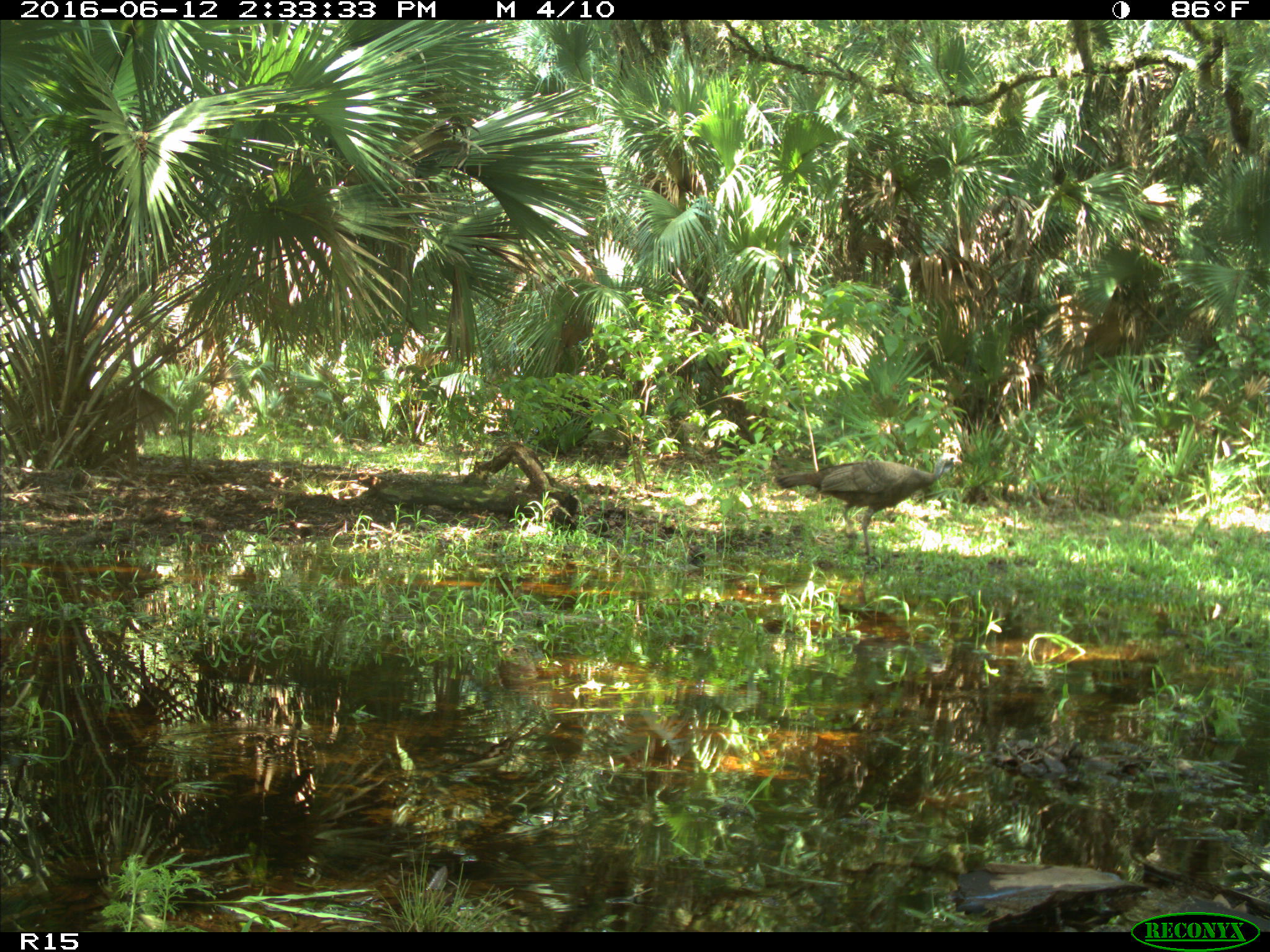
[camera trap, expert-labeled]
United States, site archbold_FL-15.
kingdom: Animalia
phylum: Chordata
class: Aves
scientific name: Aves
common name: birds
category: unidentified bird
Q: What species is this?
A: Unidentified bird (birds) (Aves).